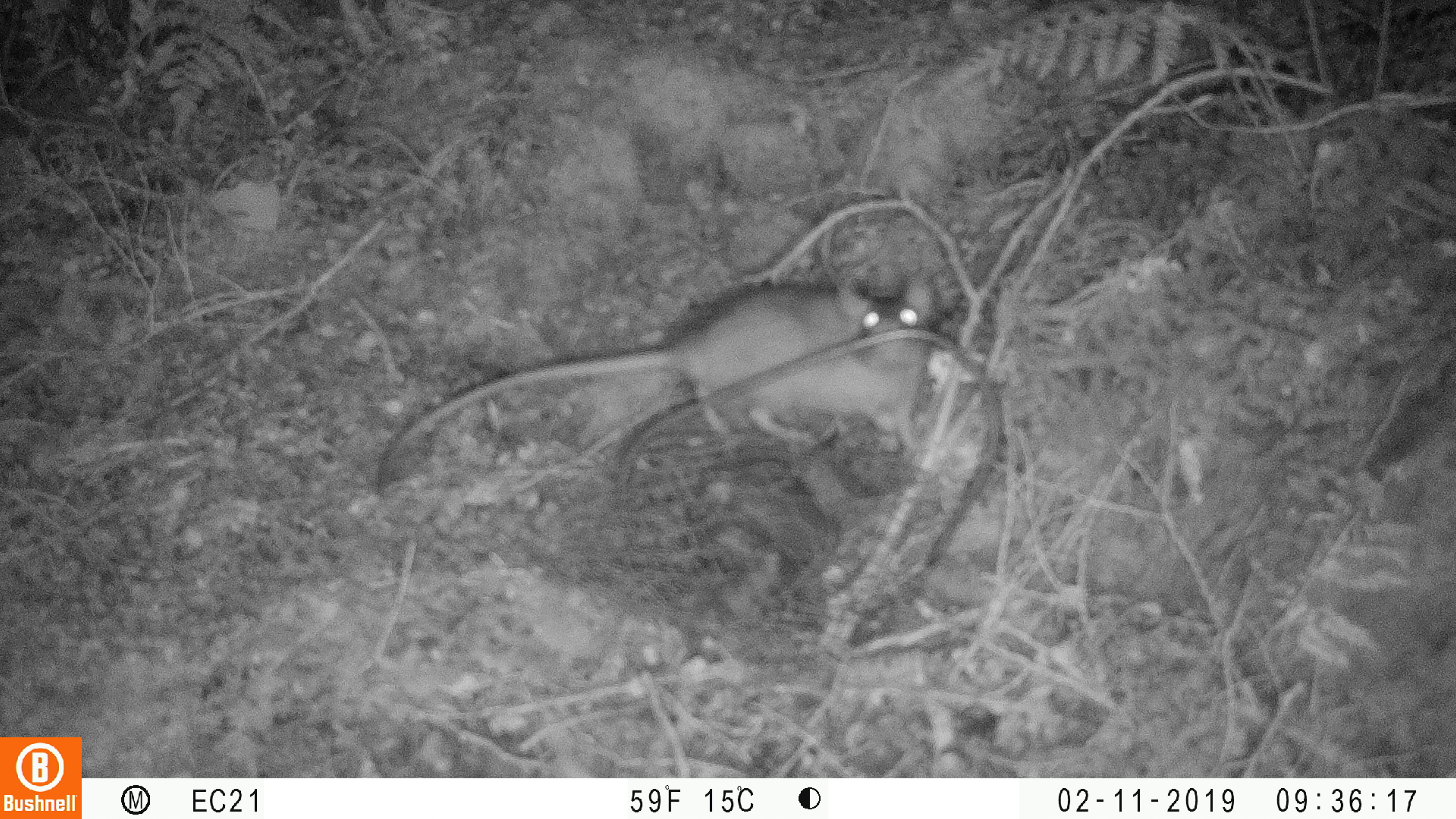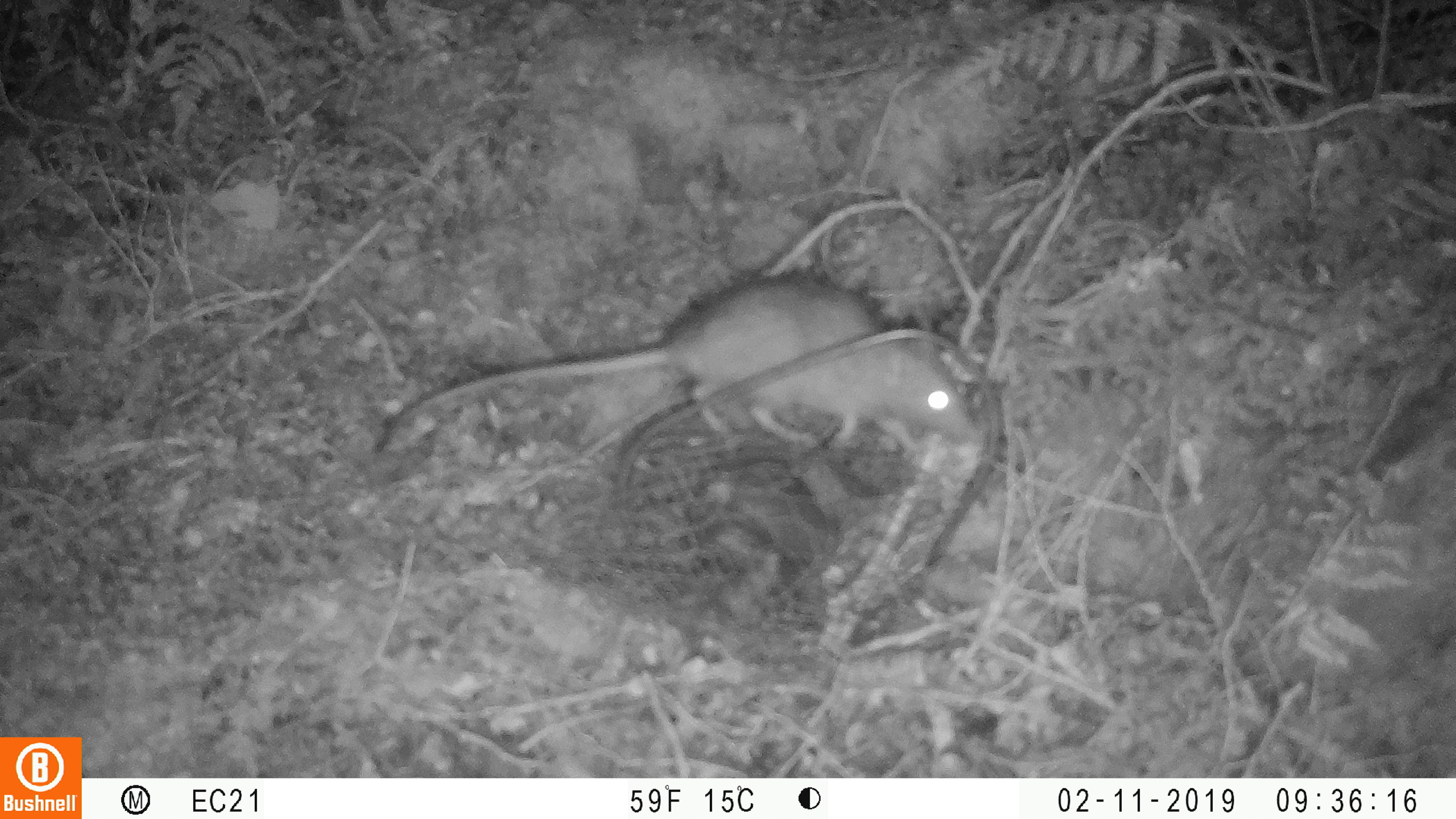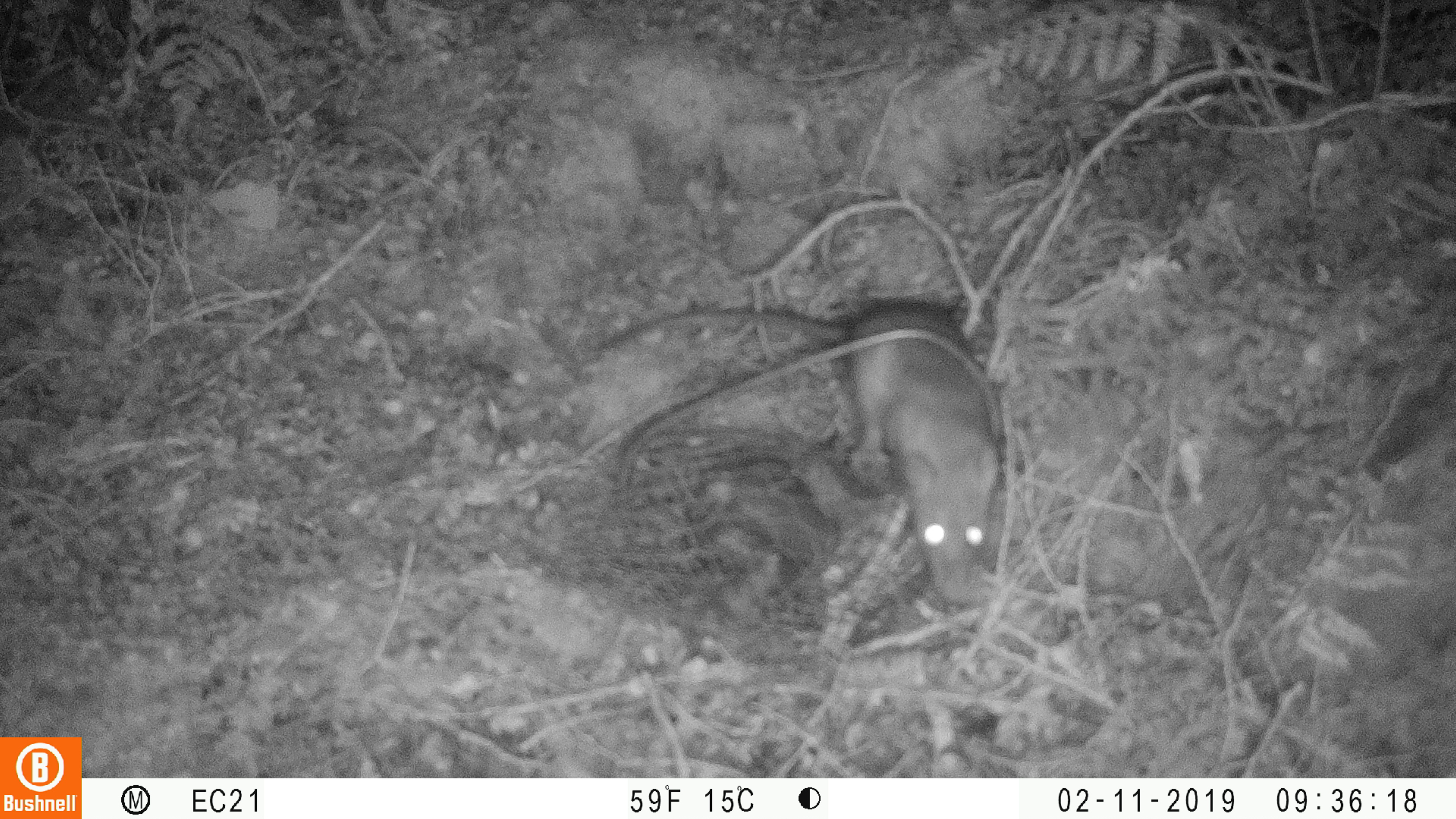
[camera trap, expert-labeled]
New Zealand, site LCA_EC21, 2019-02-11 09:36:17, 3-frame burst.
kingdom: Animalia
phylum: Chordata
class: Mammalia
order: Rodentia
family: Muridae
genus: Rattus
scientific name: Rattus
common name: rat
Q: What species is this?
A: Rat (Rattus).